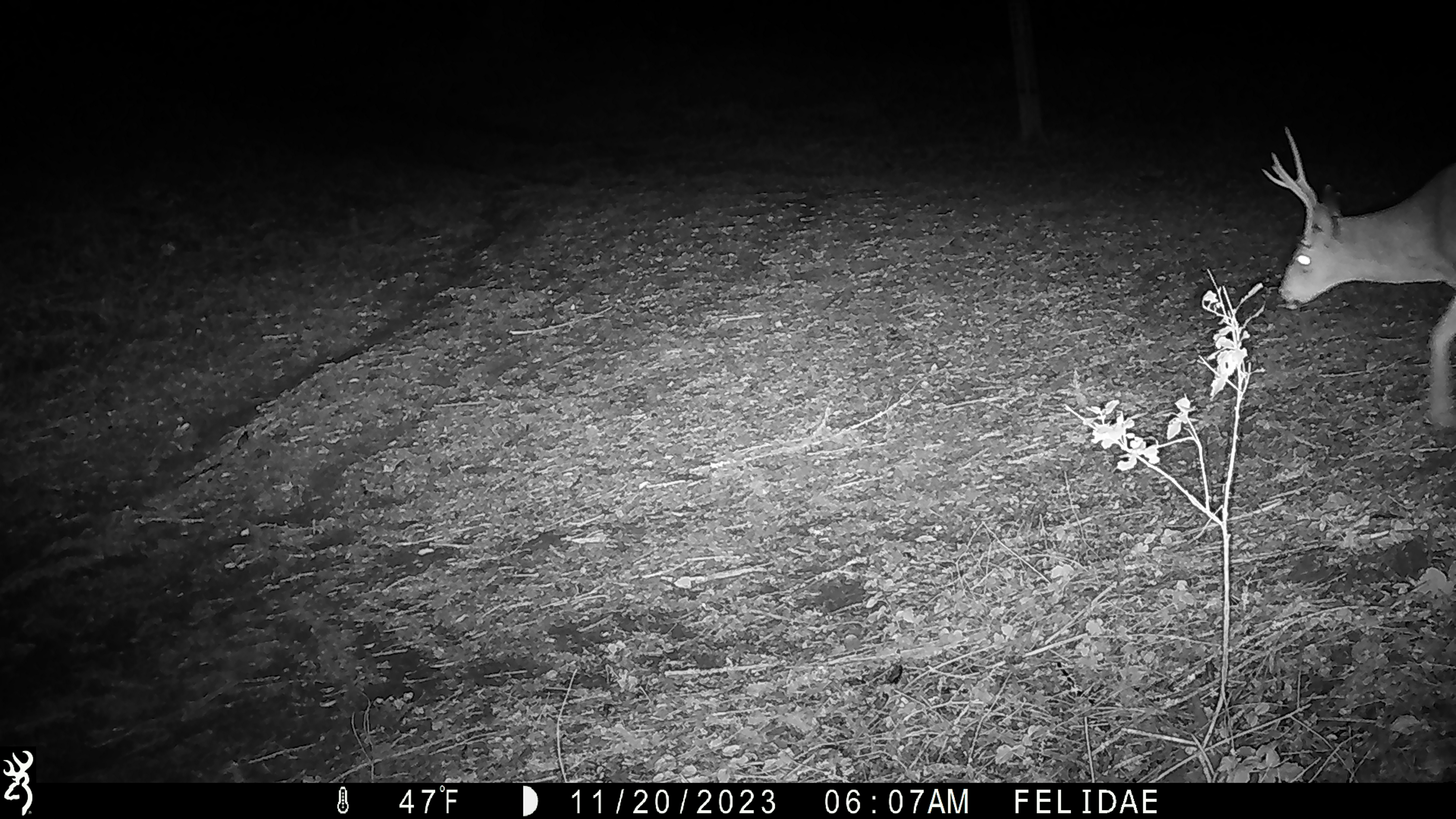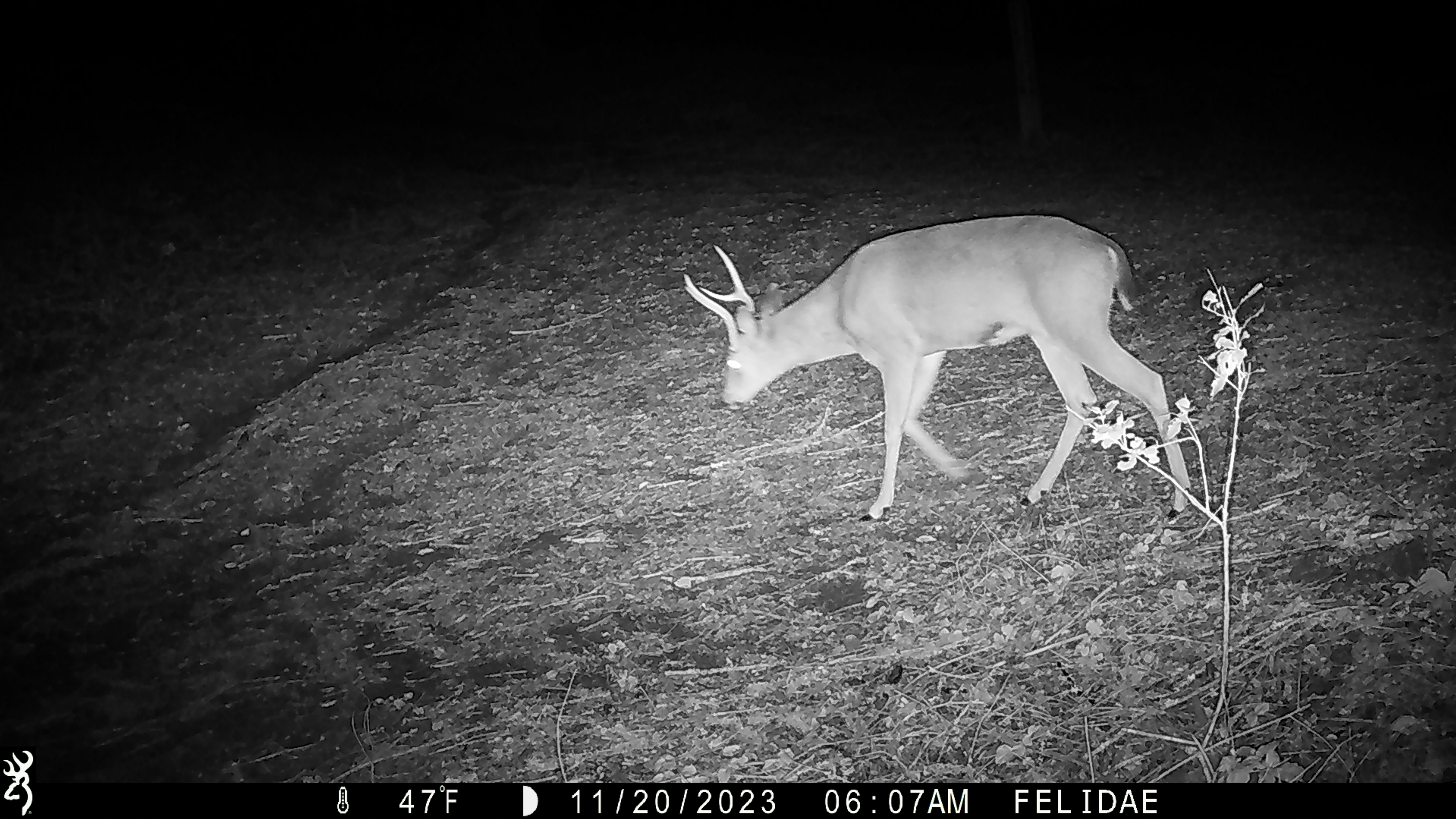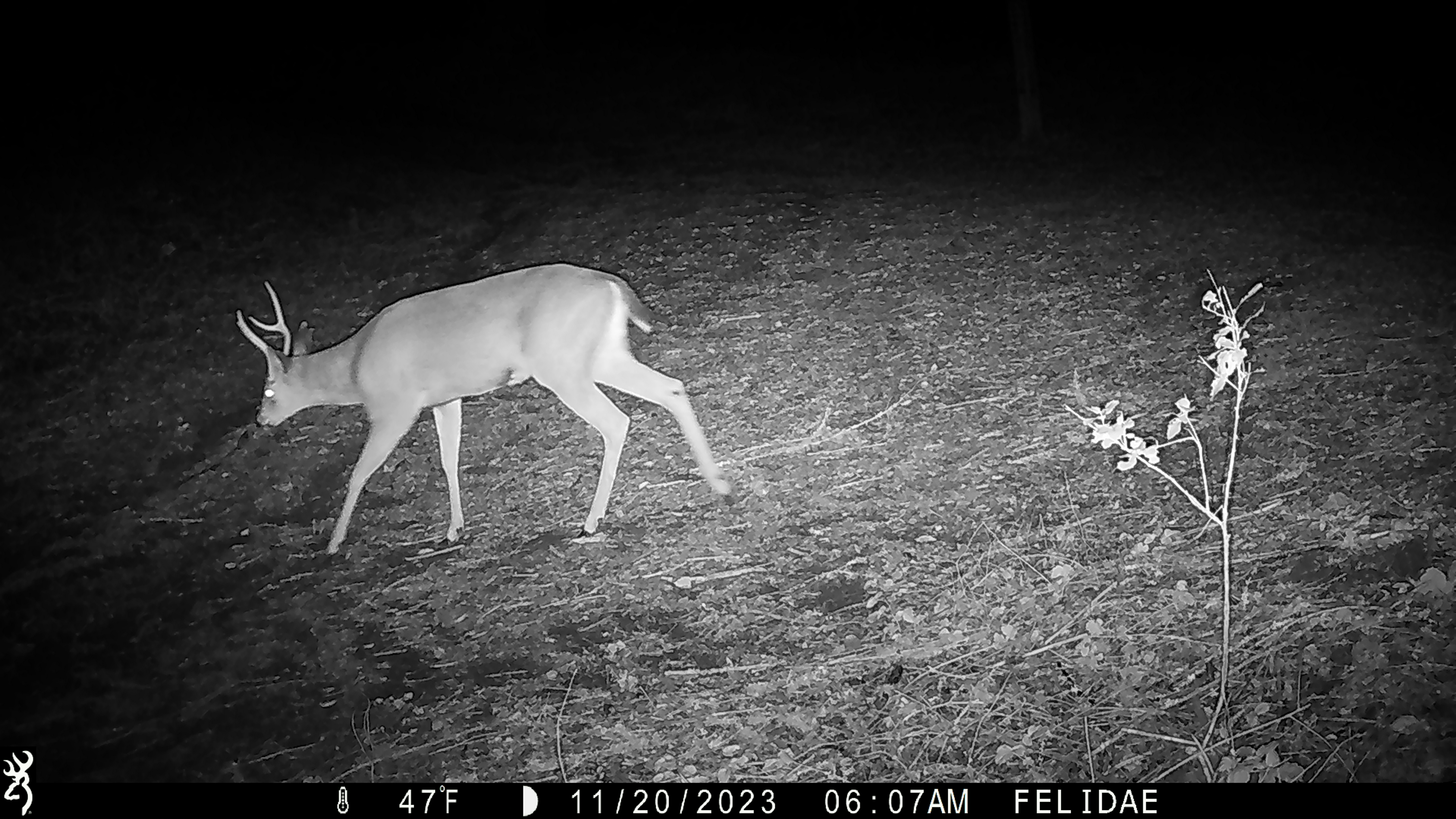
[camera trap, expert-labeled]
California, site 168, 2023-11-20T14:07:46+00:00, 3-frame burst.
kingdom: Animalia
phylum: Chordata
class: Mammalia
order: Artiodactyla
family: Cervidae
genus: Odocoileus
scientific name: Odocoileus hemionus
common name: mule deer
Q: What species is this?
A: Mule deer (Odocoileus hemionus).